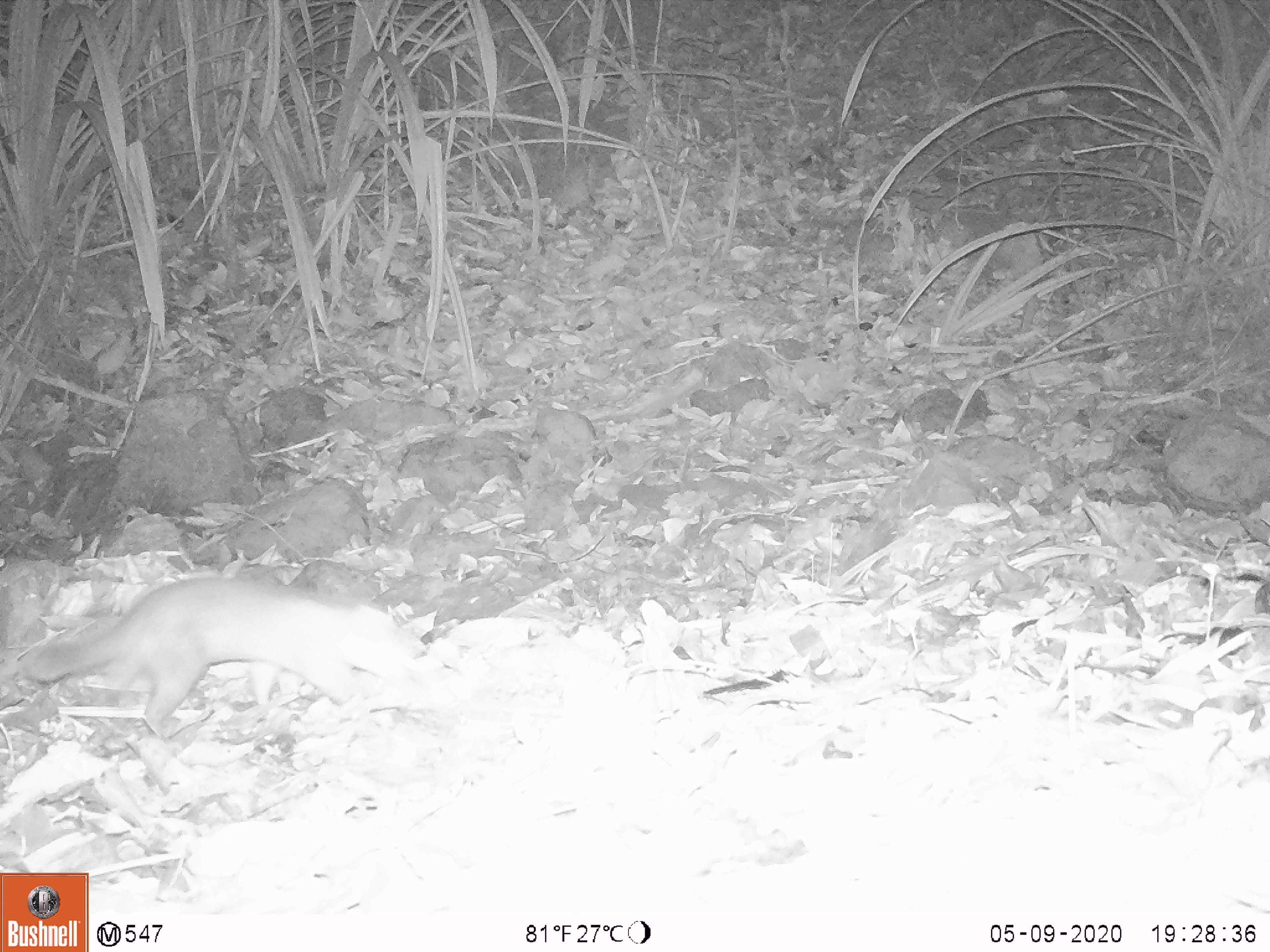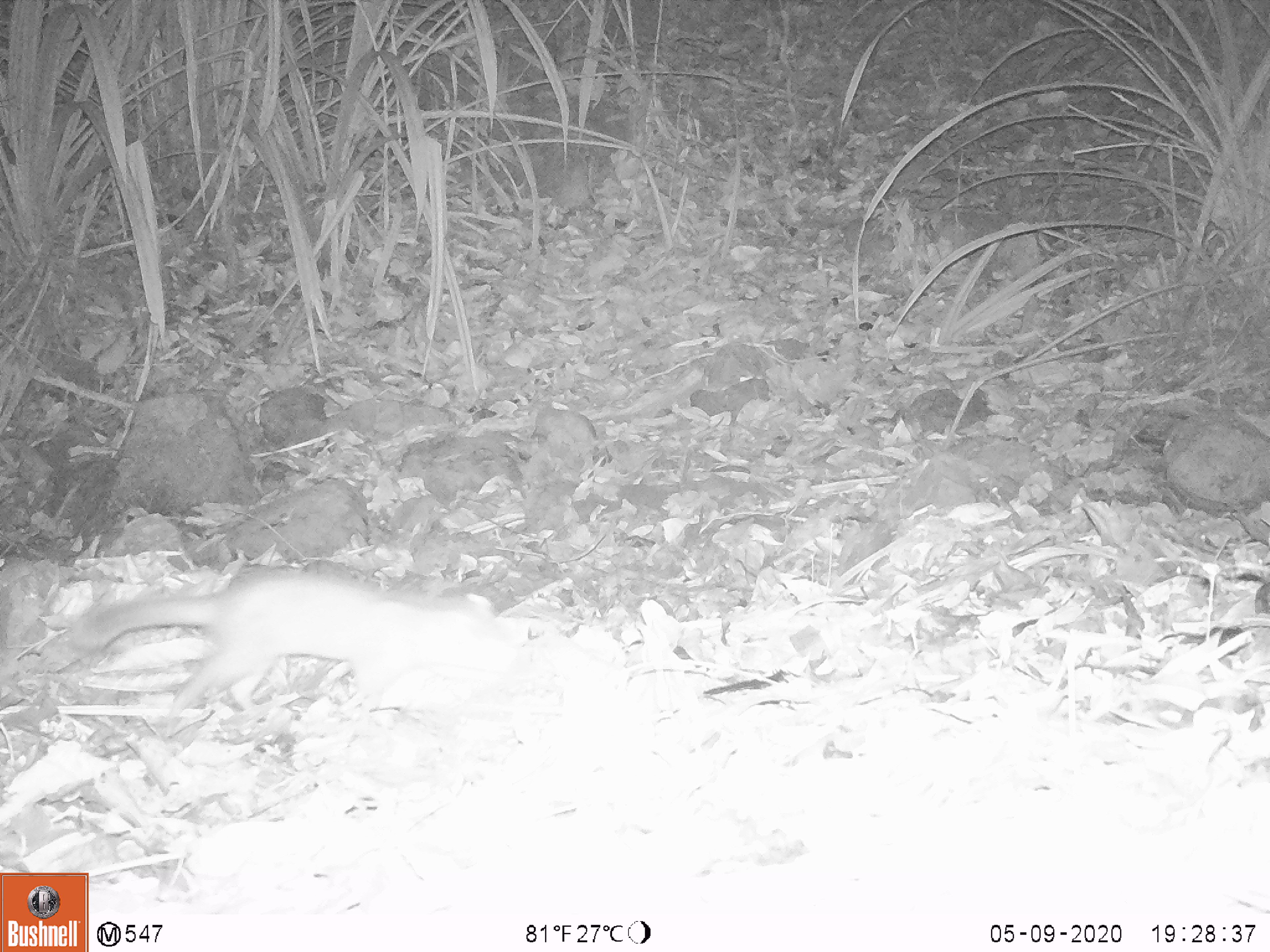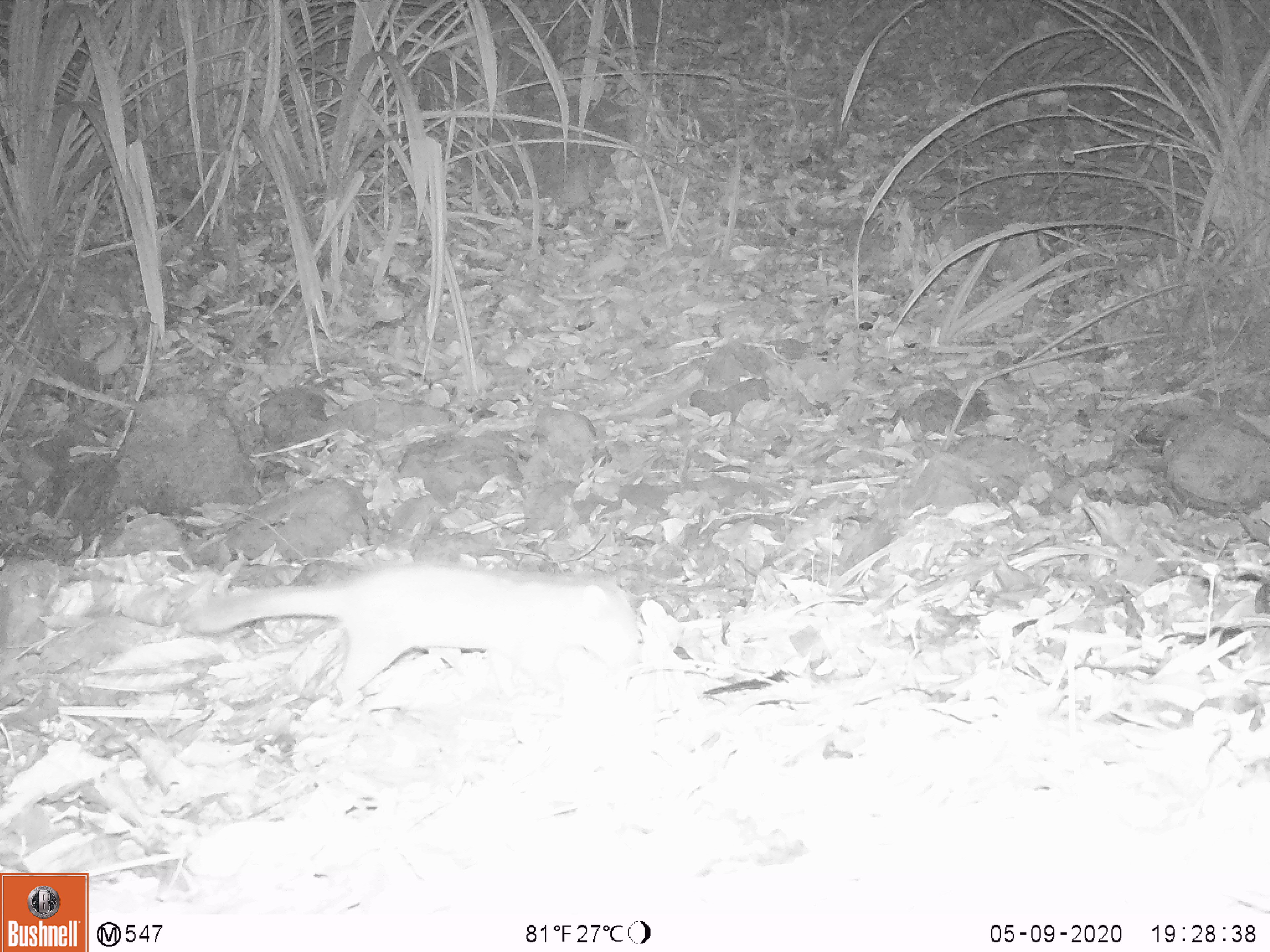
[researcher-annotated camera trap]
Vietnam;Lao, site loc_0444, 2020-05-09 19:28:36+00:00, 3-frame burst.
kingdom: Animalia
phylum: Chordata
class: Mammalia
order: Carnivora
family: Mustelidae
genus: Melogale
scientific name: Melogale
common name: ferret badger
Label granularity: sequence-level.